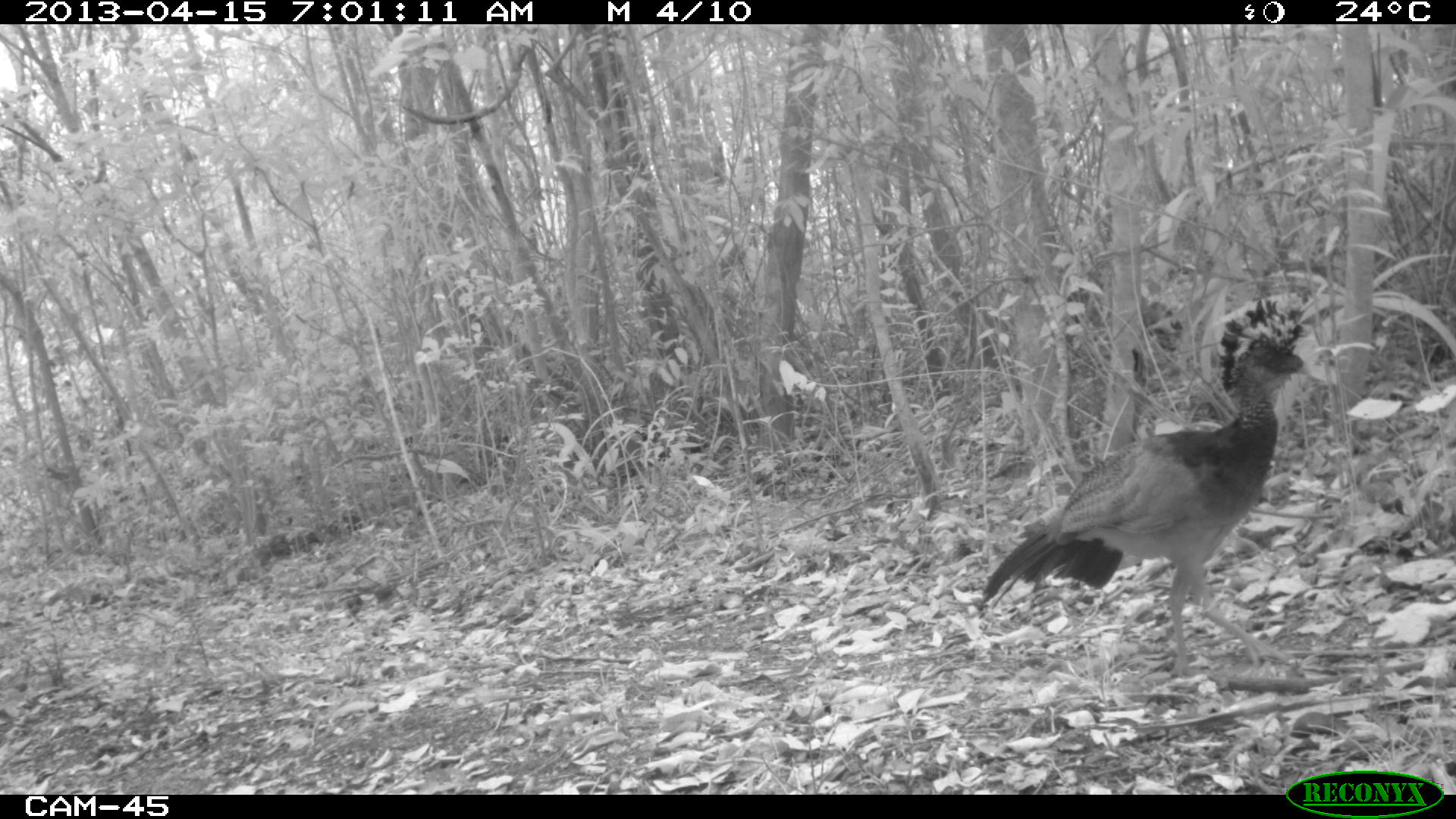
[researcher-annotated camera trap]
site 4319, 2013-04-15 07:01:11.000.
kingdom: Animalia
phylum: Chordata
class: Aves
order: Galliformes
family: Cracidae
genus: Crax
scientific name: Crax rubra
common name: great curassow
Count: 1.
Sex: female.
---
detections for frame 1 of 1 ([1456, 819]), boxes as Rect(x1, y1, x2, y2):
crax rubra: Rect(976, 299, 1306, 678)